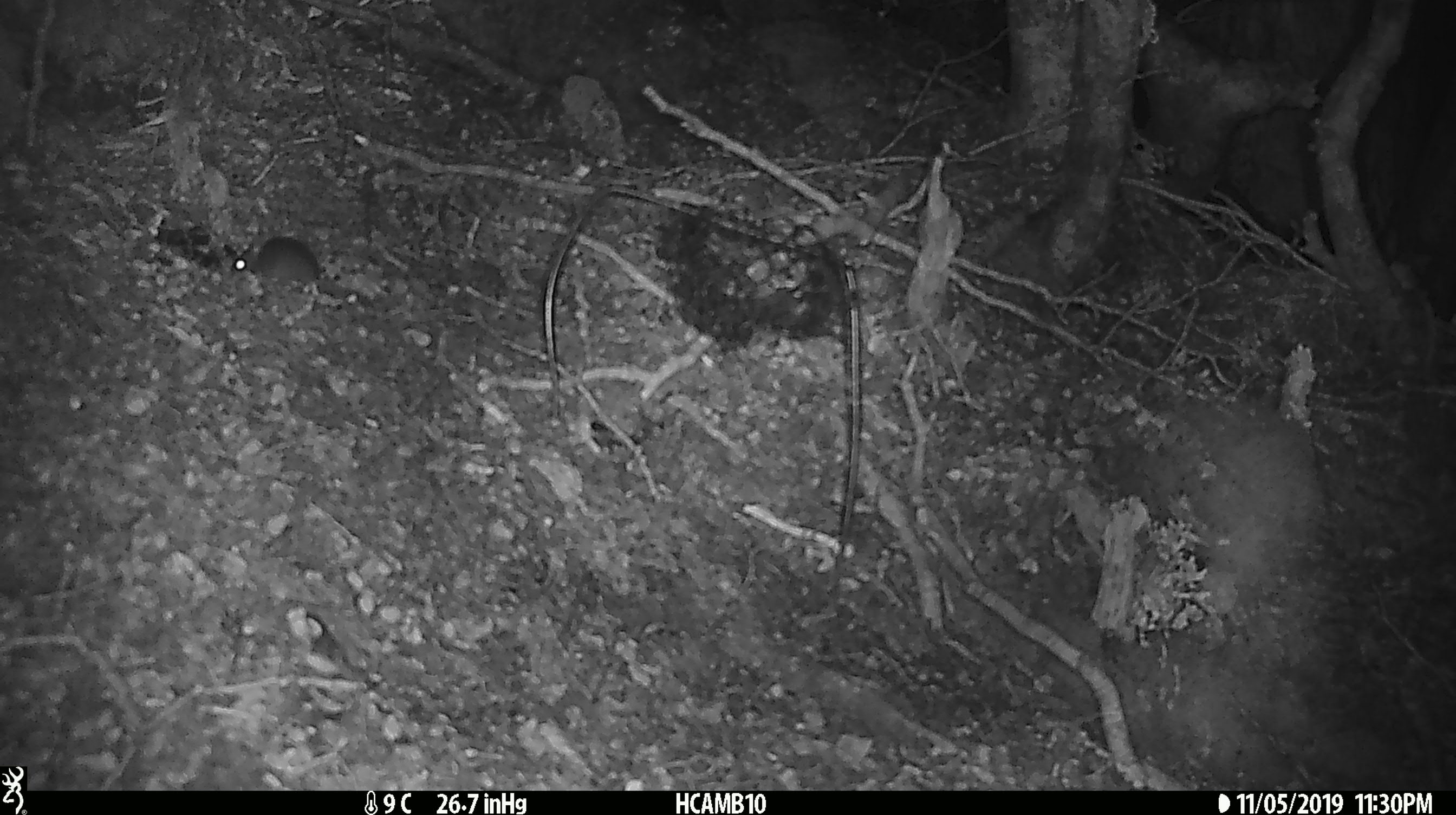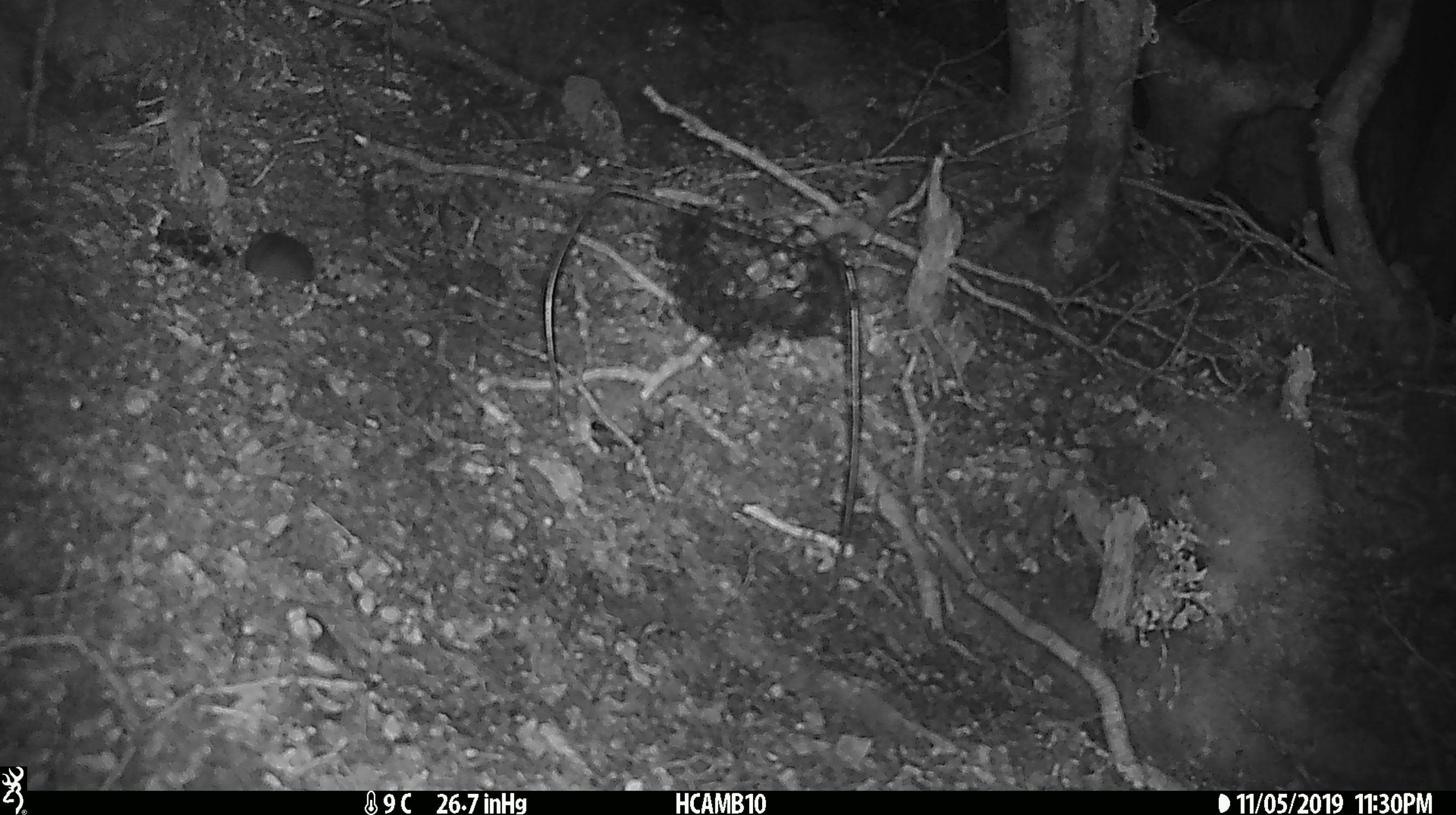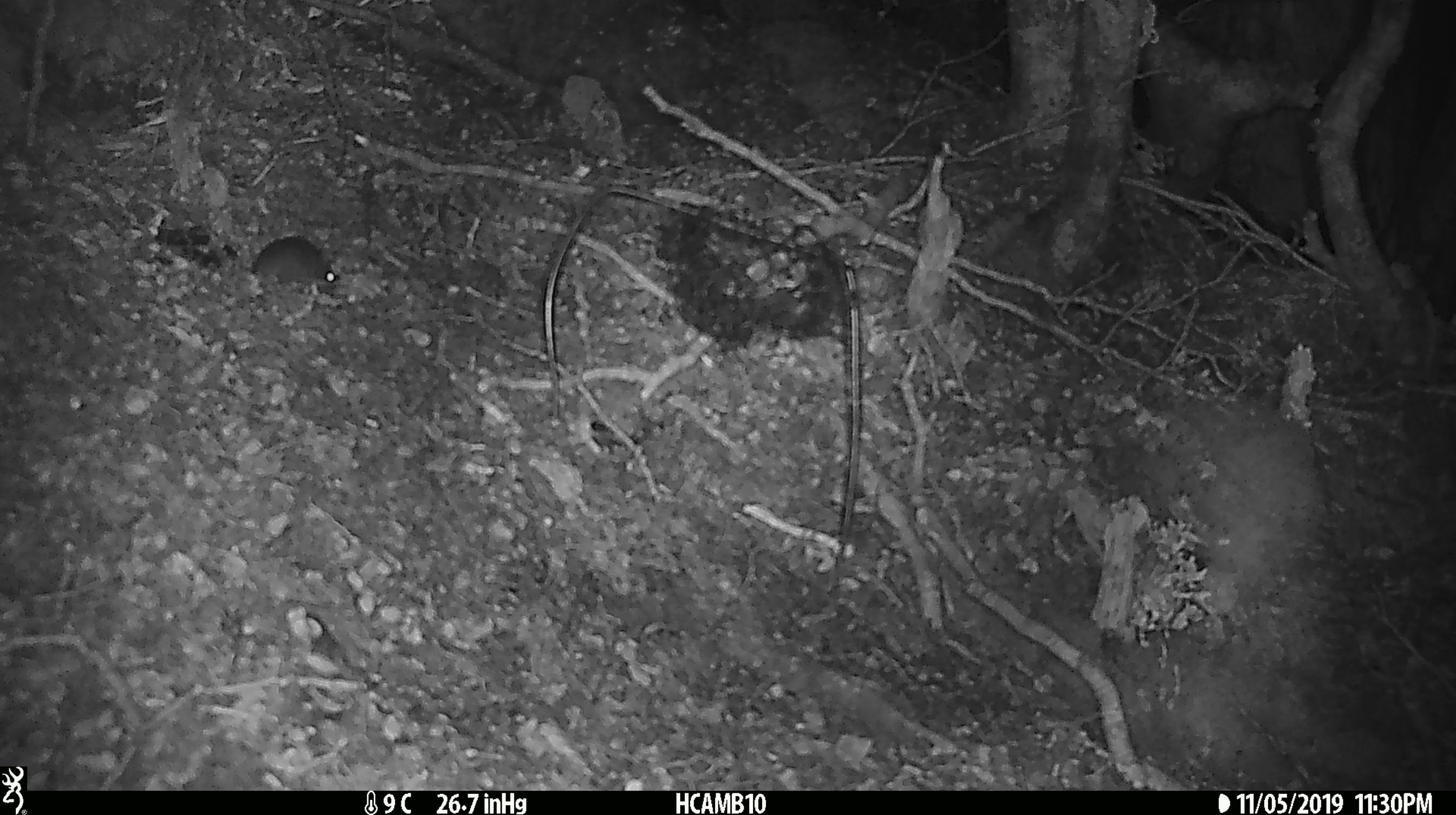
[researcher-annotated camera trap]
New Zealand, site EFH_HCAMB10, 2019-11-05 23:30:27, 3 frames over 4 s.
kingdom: Animalia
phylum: Chordata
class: Mammalia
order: Rodentia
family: Muridae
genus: Mus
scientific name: Mus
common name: mouse